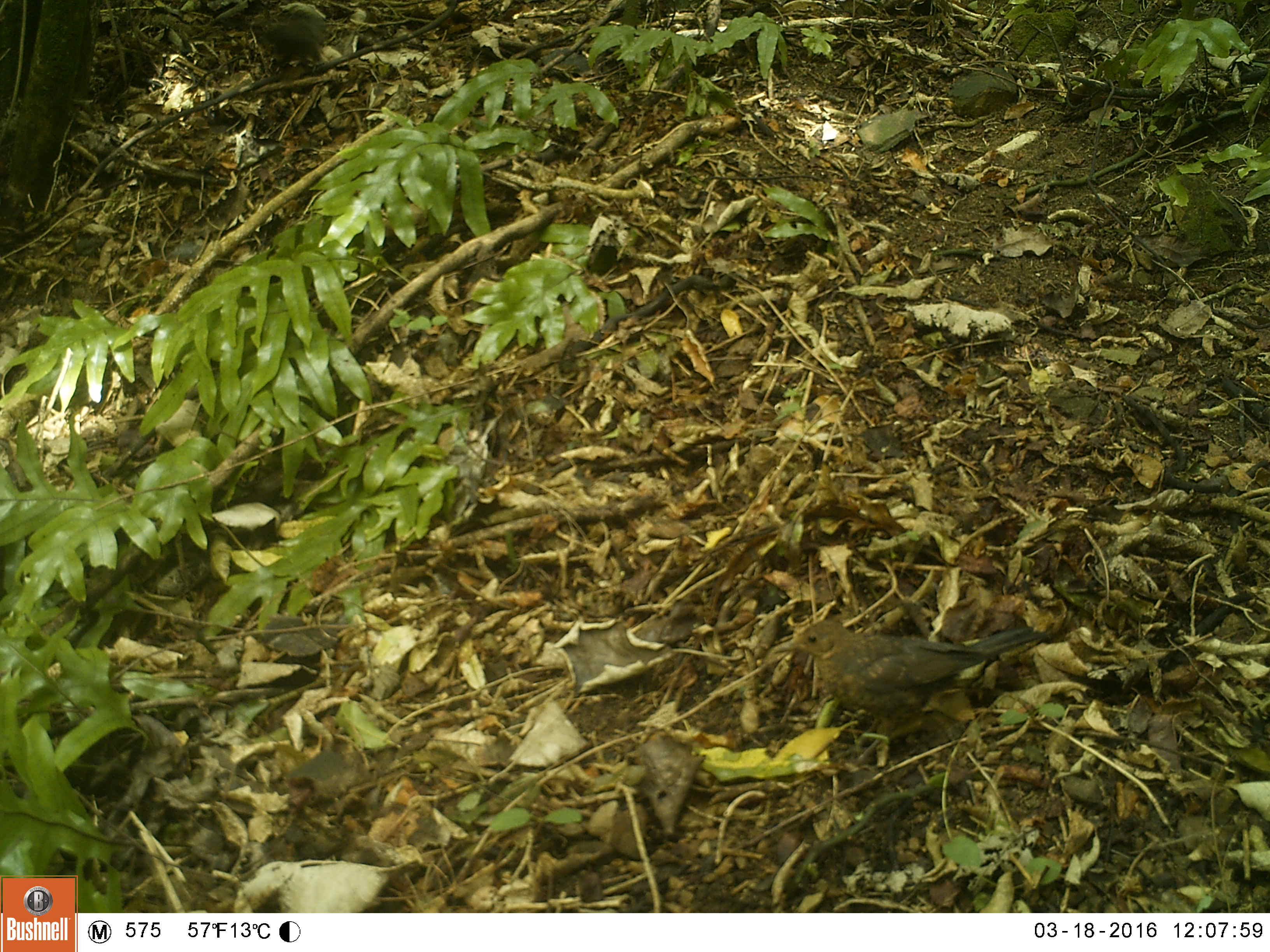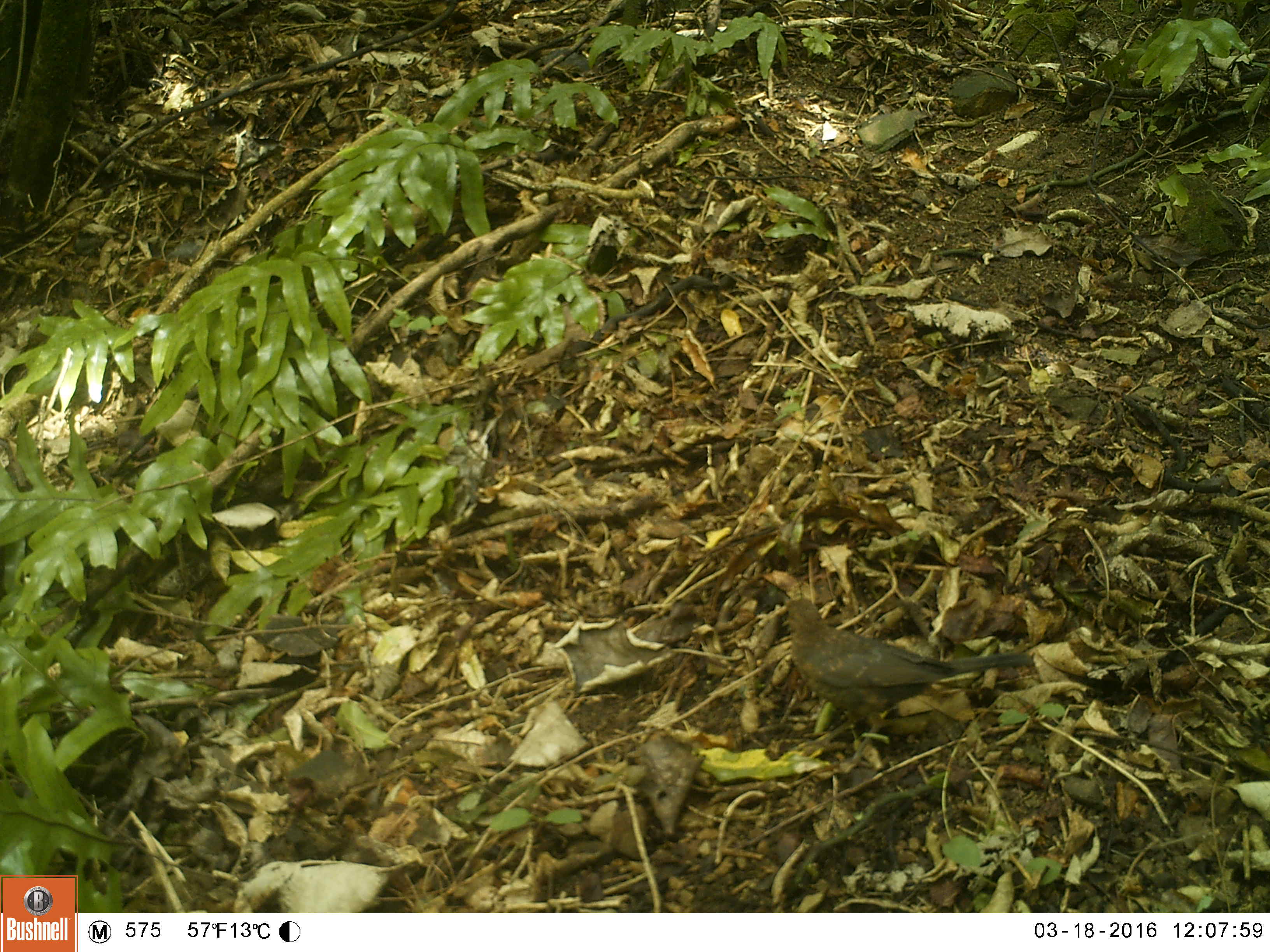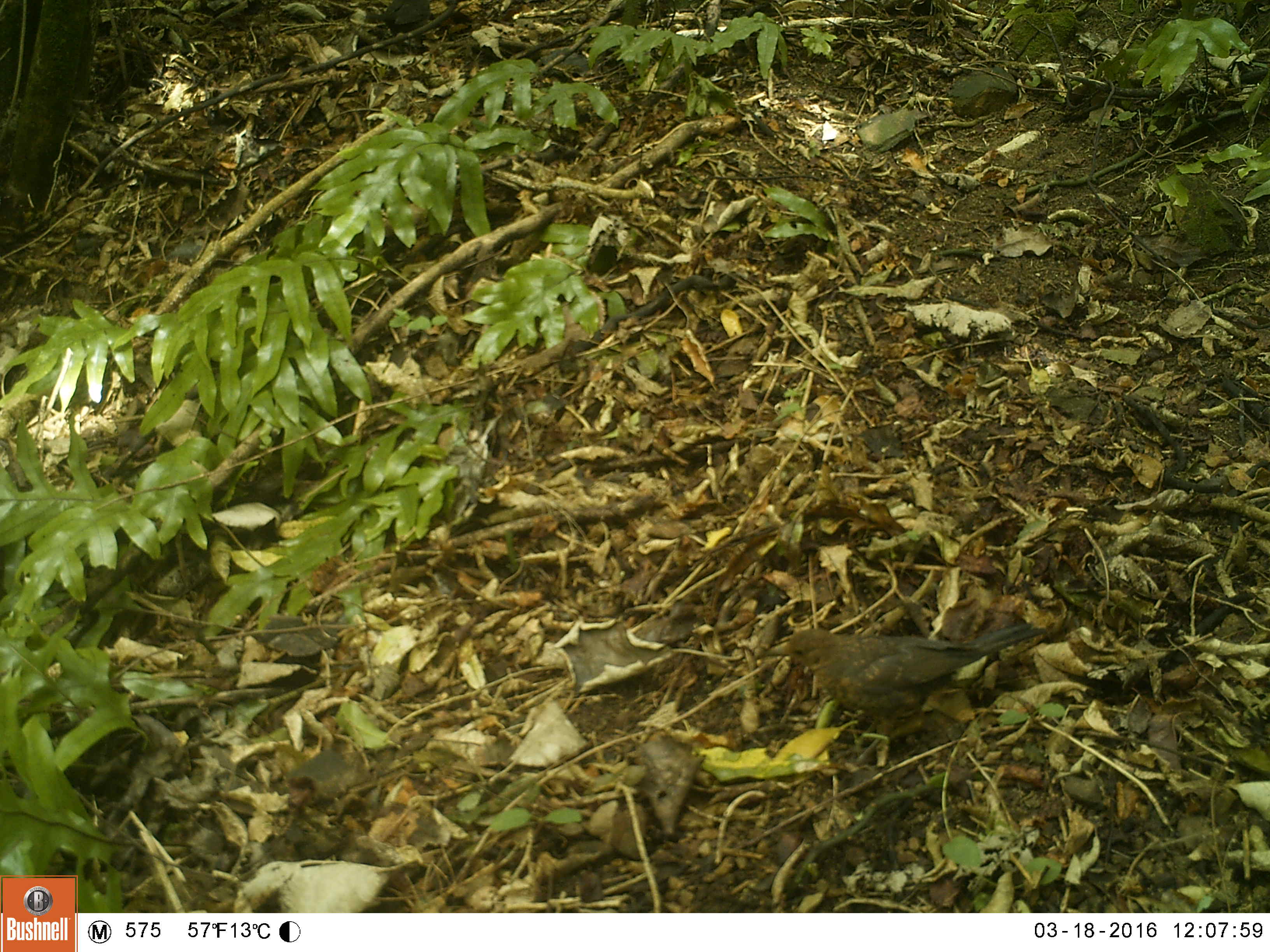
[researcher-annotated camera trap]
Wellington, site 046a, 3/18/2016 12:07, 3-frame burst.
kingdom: Animalia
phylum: Chordata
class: Aves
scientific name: Aves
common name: bird